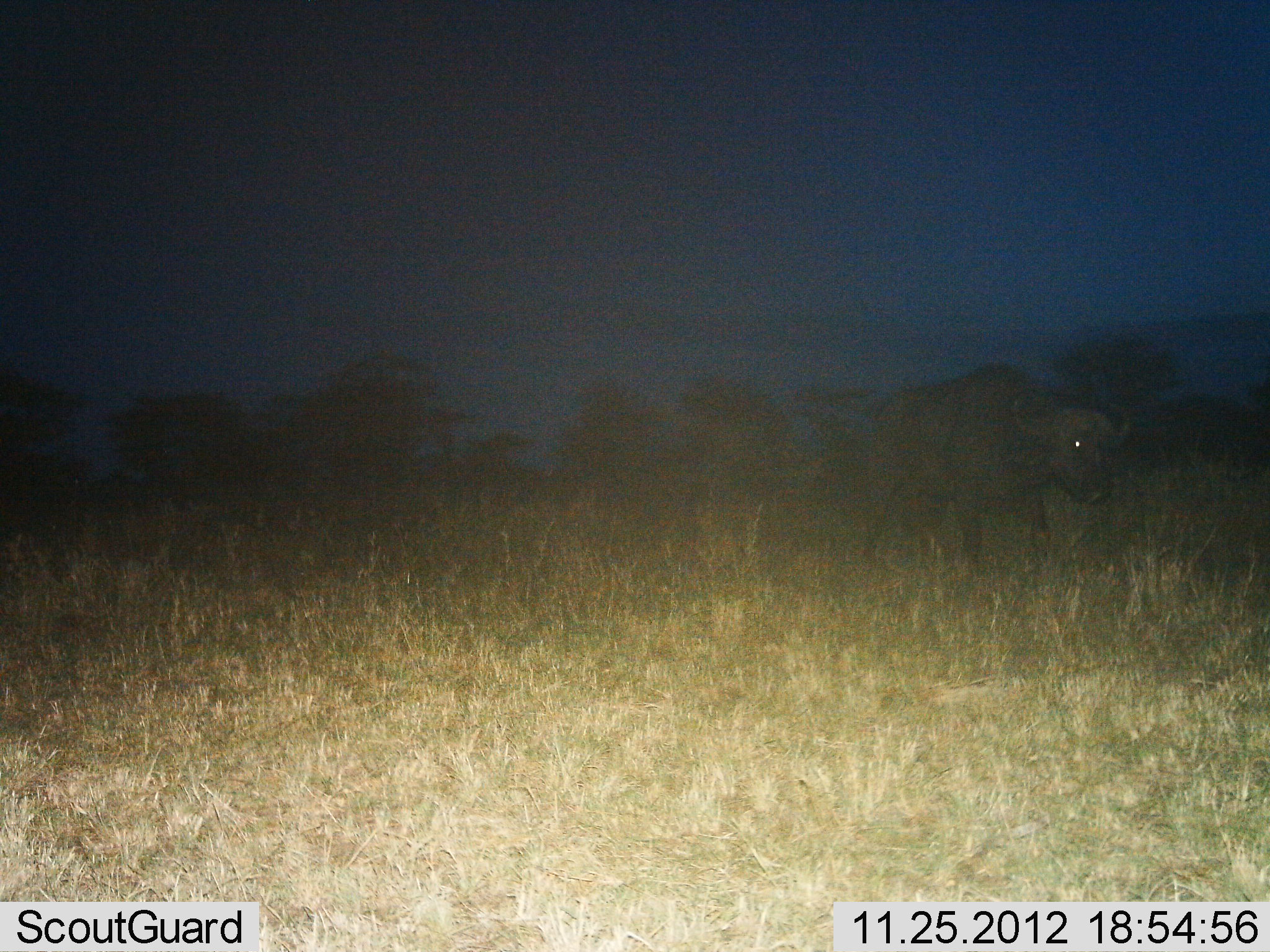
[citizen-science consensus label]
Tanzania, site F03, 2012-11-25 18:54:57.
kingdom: Animalia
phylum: Chordata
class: Mammalia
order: Artiodactyla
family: Bovidae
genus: Syncerus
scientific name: Syncerus caffer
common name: cape buffalo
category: buffalo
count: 1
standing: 19%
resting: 0%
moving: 81%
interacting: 0%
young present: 0%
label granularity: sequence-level